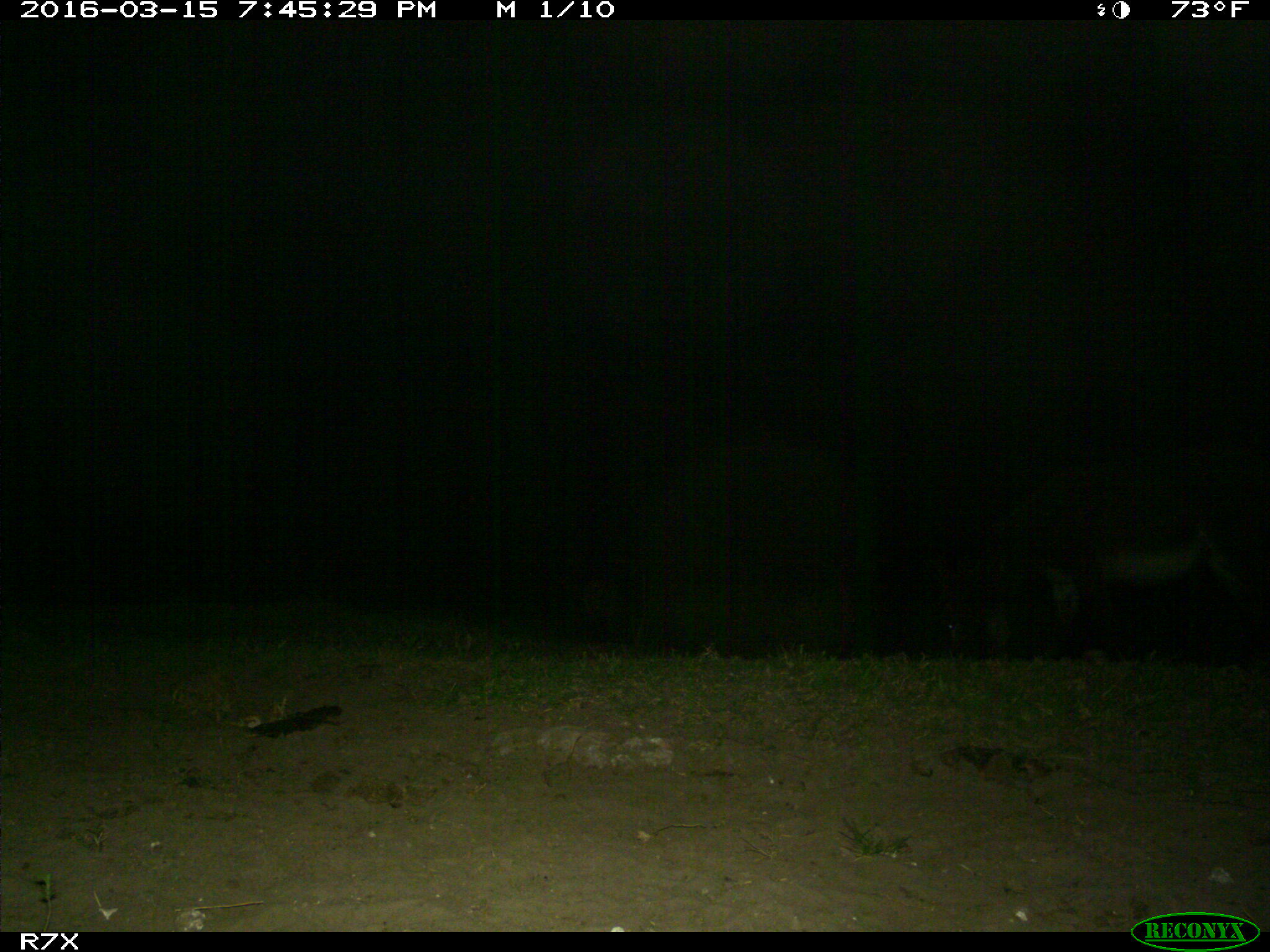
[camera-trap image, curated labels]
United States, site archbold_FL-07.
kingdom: Animalia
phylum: Chordata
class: Mammalia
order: Perissodactyla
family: Equidae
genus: Equus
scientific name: Equus africanus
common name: african wild ass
Equus africanus (african wild ass).